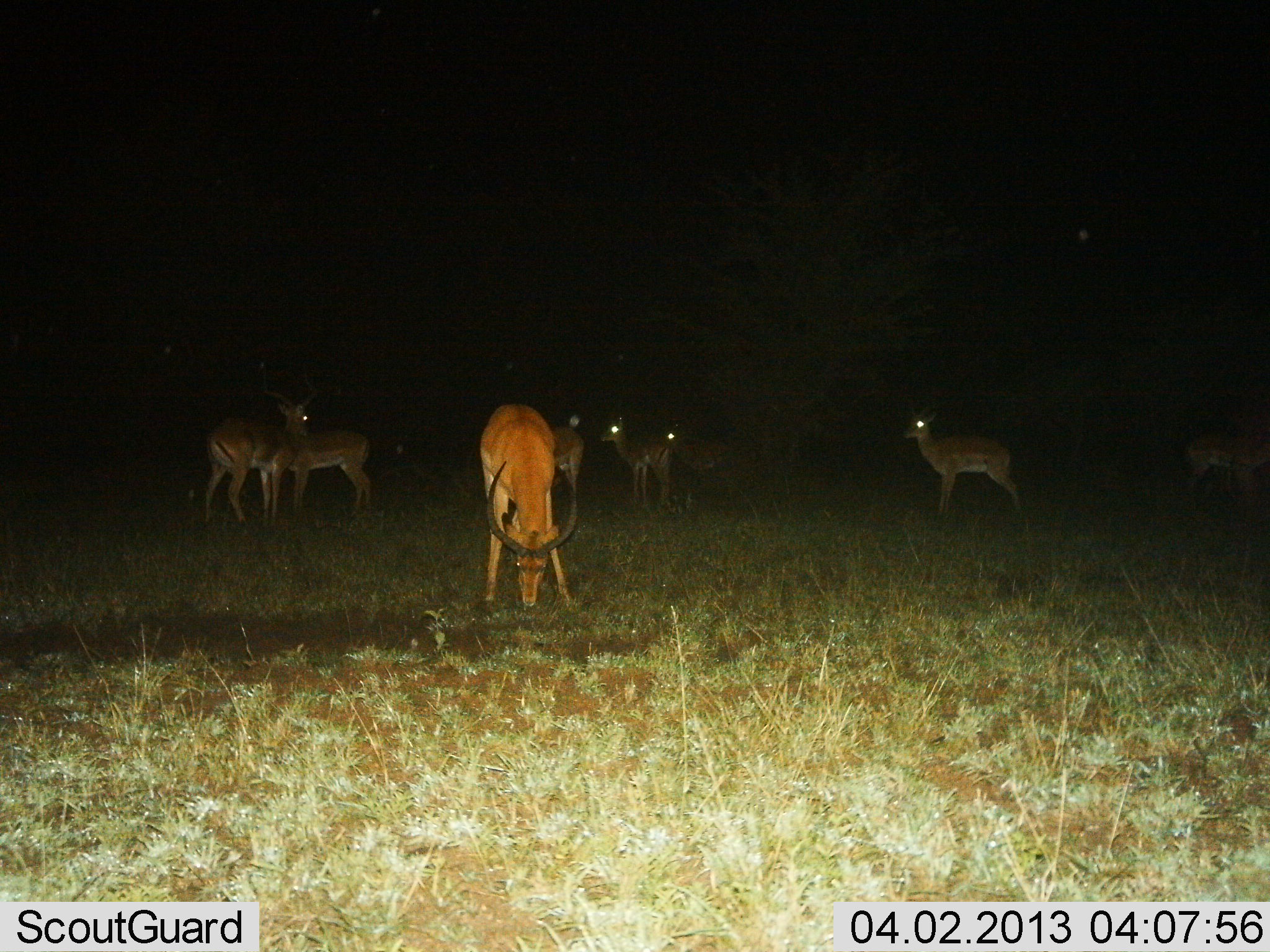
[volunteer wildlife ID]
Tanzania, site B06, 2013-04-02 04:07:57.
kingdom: Animalia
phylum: Chordata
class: Mammalia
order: Artiodactyla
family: Bovidae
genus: Aepyceros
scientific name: Aepyceros melampus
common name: impala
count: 8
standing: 88%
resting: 6%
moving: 6%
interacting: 19%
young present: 6%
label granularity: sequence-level